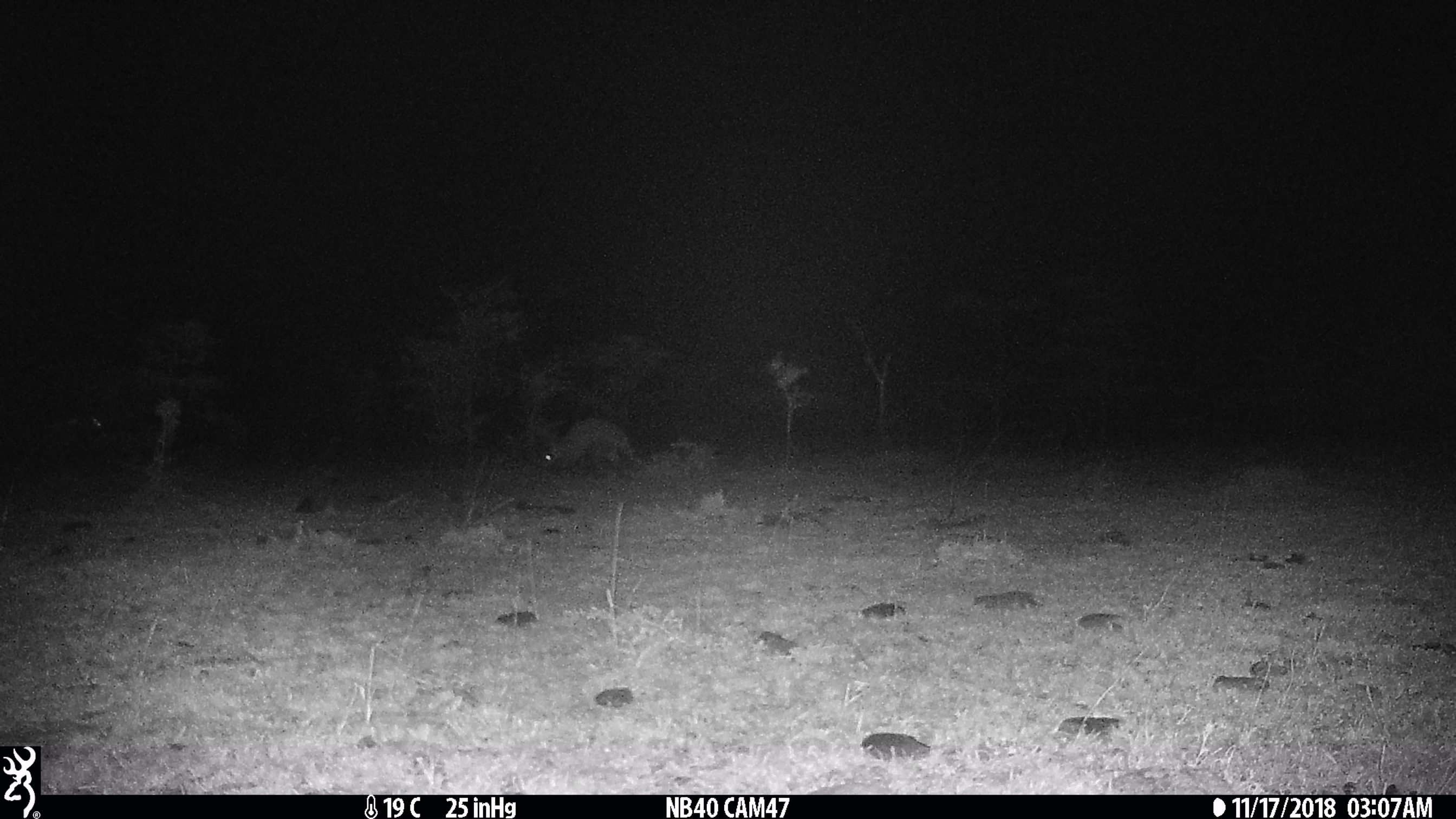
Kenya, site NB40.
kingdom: Animalia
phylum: Chordata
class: Mammalia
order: Tubulidentata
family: Orycteropodidae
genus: Orycteropus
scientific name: Orycteropus afer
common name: aardvark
Aardvark (Orycteropus afer).